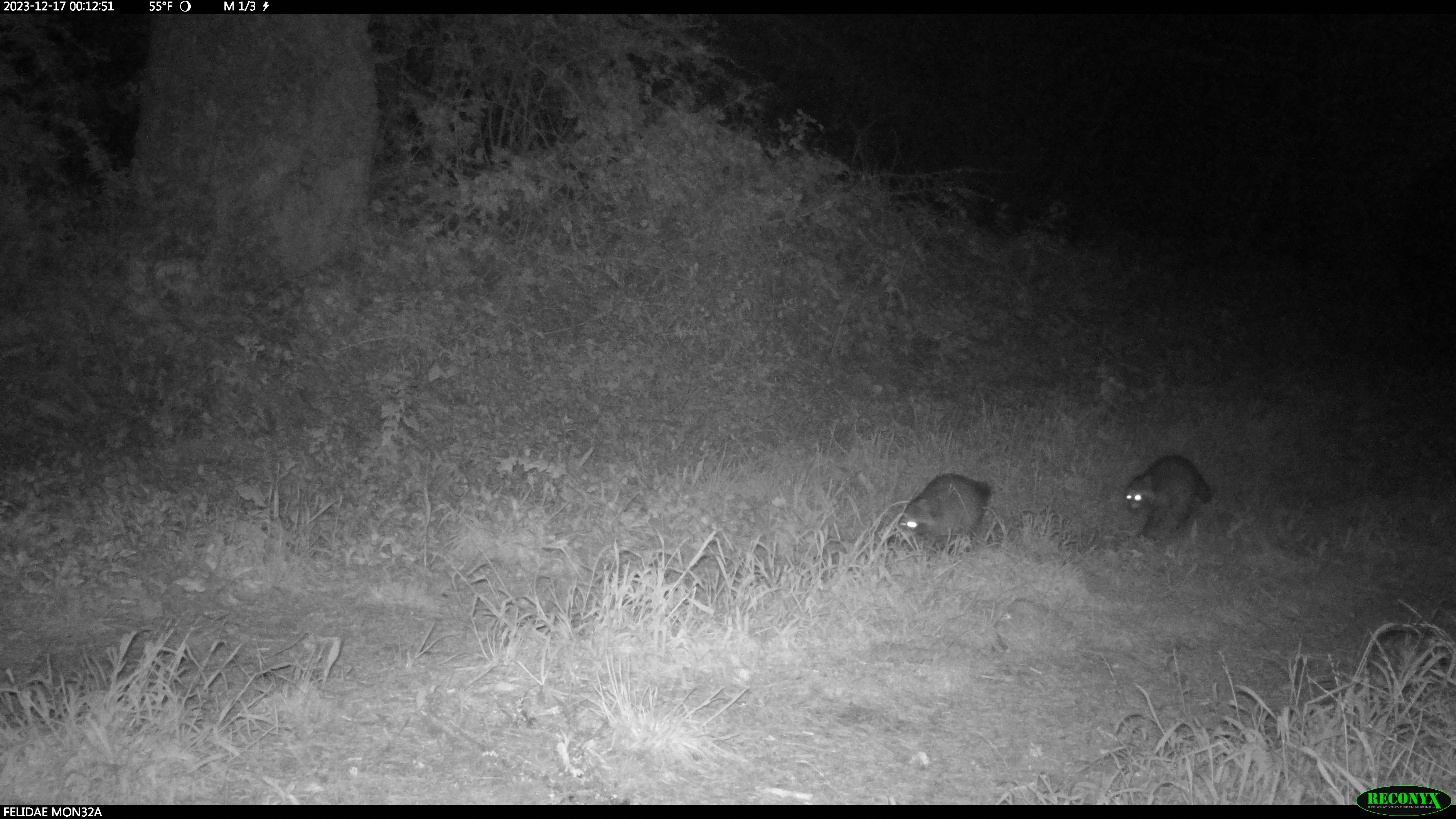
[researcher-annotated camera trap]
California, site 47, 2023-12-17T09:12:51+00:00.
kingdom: Animalia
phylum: Chordata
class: Mammalia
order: Carnivora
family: Procyonidae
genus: Procyon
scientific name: Procyon lotor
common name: raccoon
Raccoon (Procyon lotor).